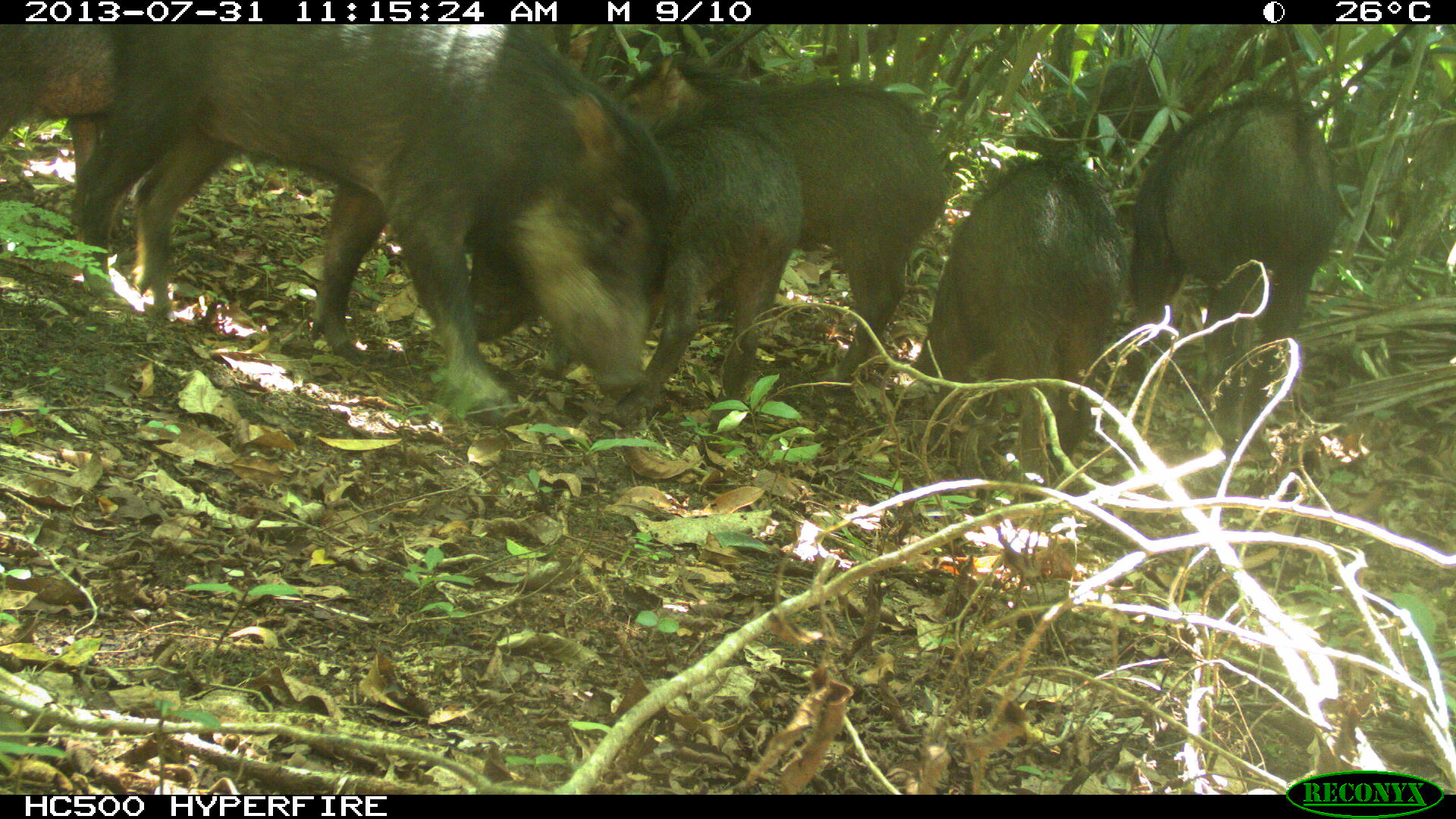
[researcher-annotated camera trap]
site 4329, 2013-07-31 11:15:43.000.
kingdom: Animalia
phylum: Chordata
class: Mammalia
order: Artiodactyla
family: Tayassuidae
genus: Tayassu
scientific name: Tayassu pecari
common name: white-lipped peccary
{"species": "Tayassu pecari (white-lipped peccary)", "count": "10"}